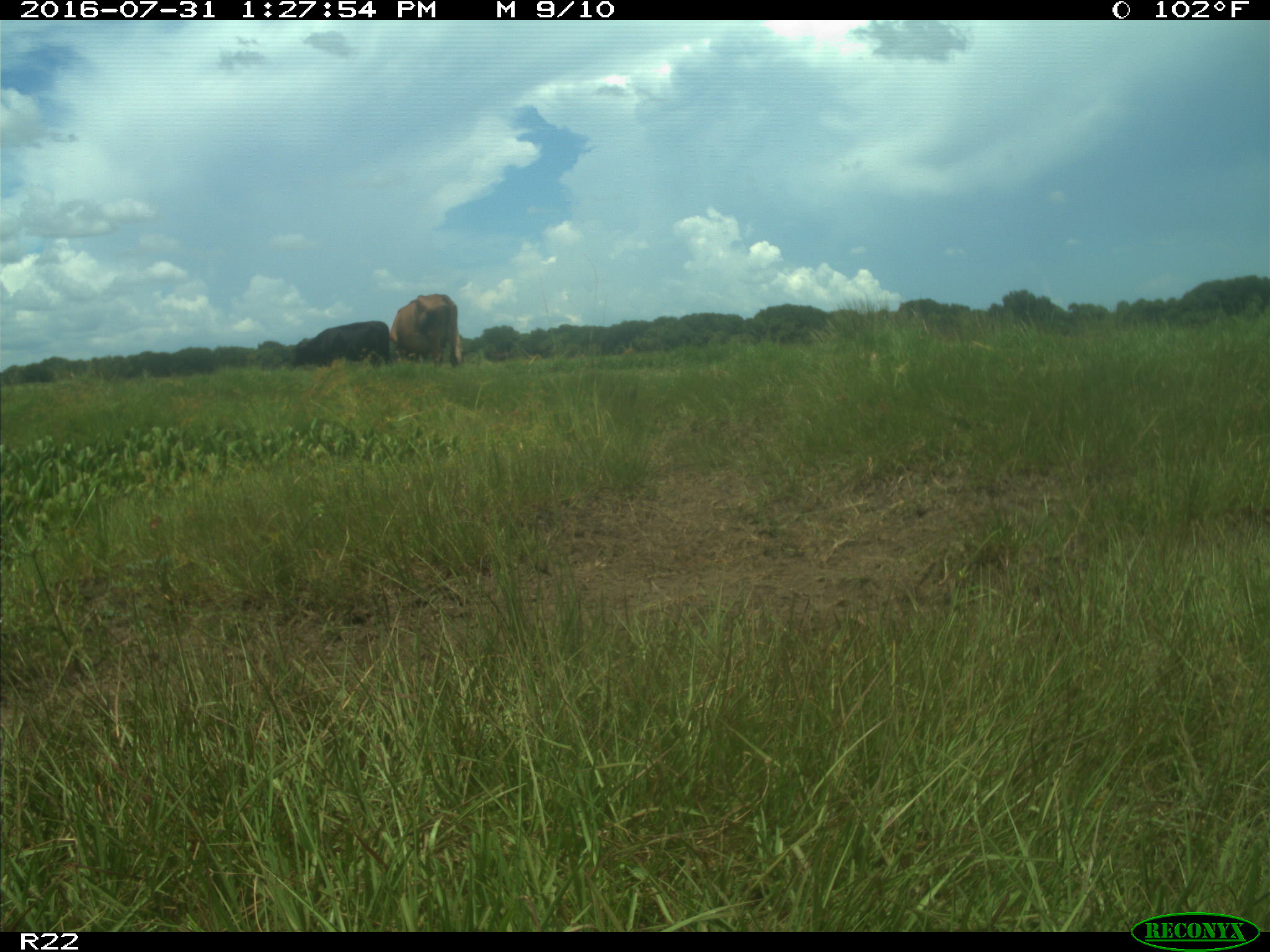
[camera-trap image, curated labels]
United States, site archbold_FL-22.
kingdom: Animalia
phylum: Chordata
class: Mammalia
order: Artiodactyla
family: Bovidae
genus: Bos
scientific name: Bos taurus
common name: domestic cow